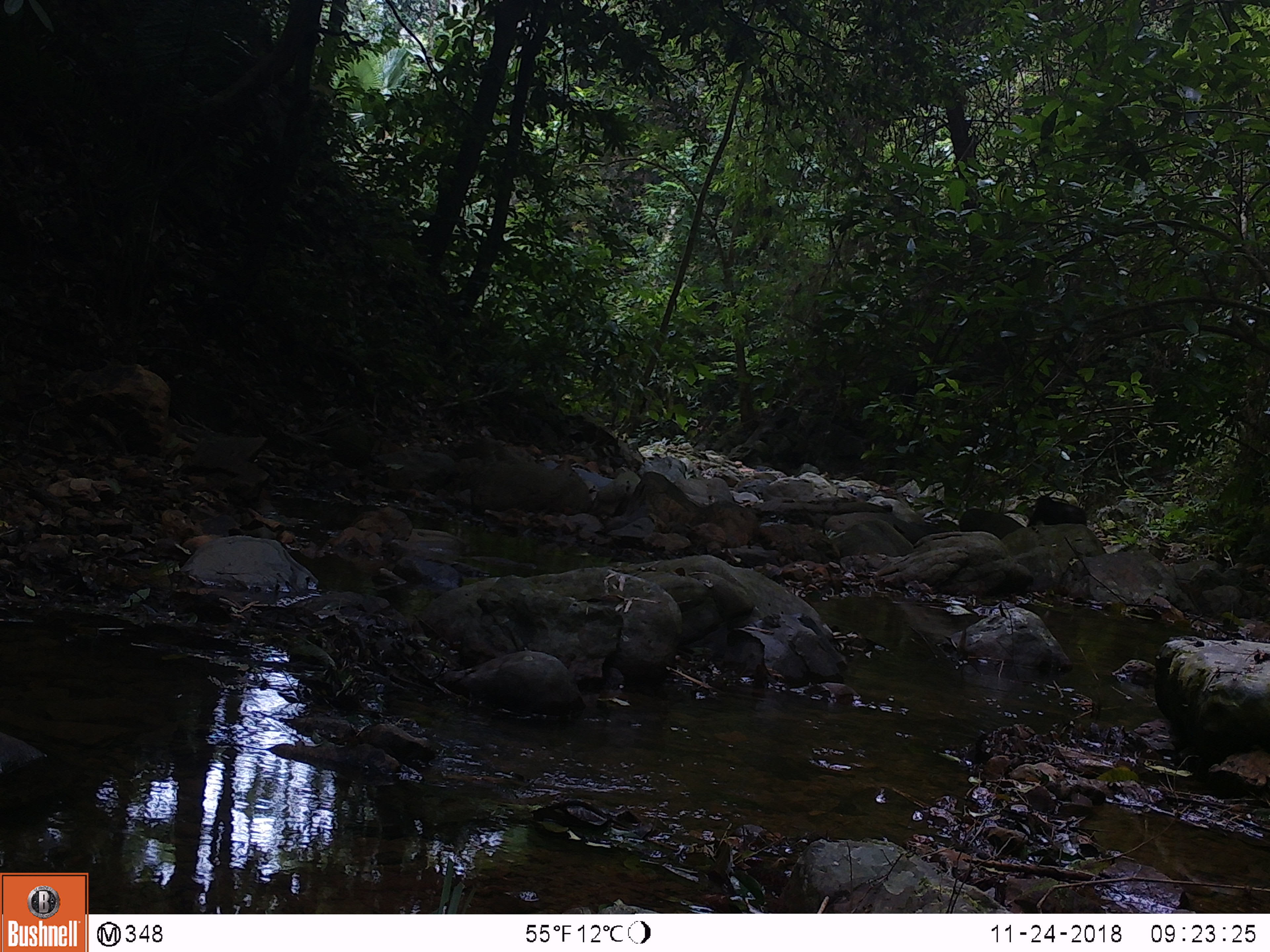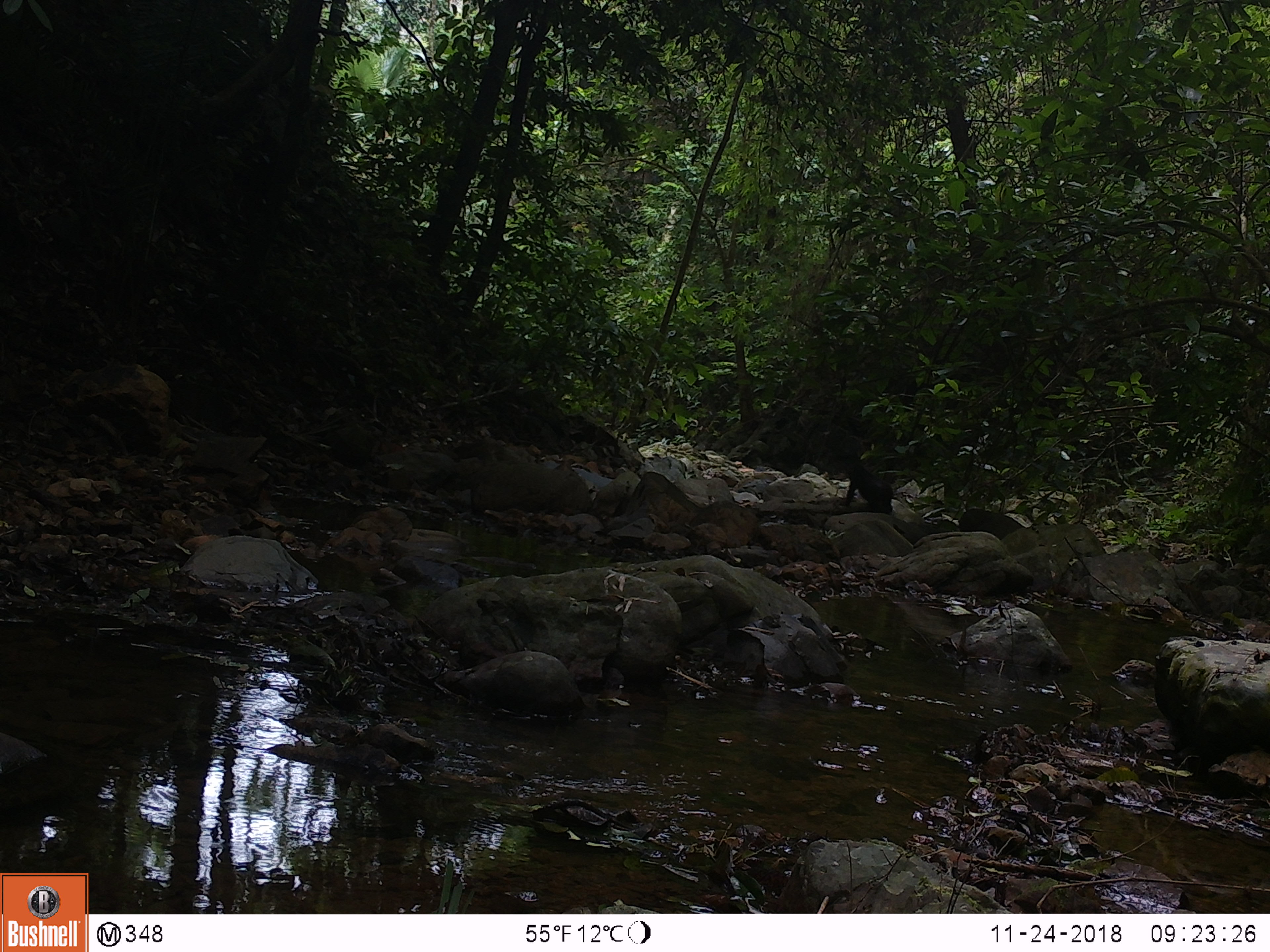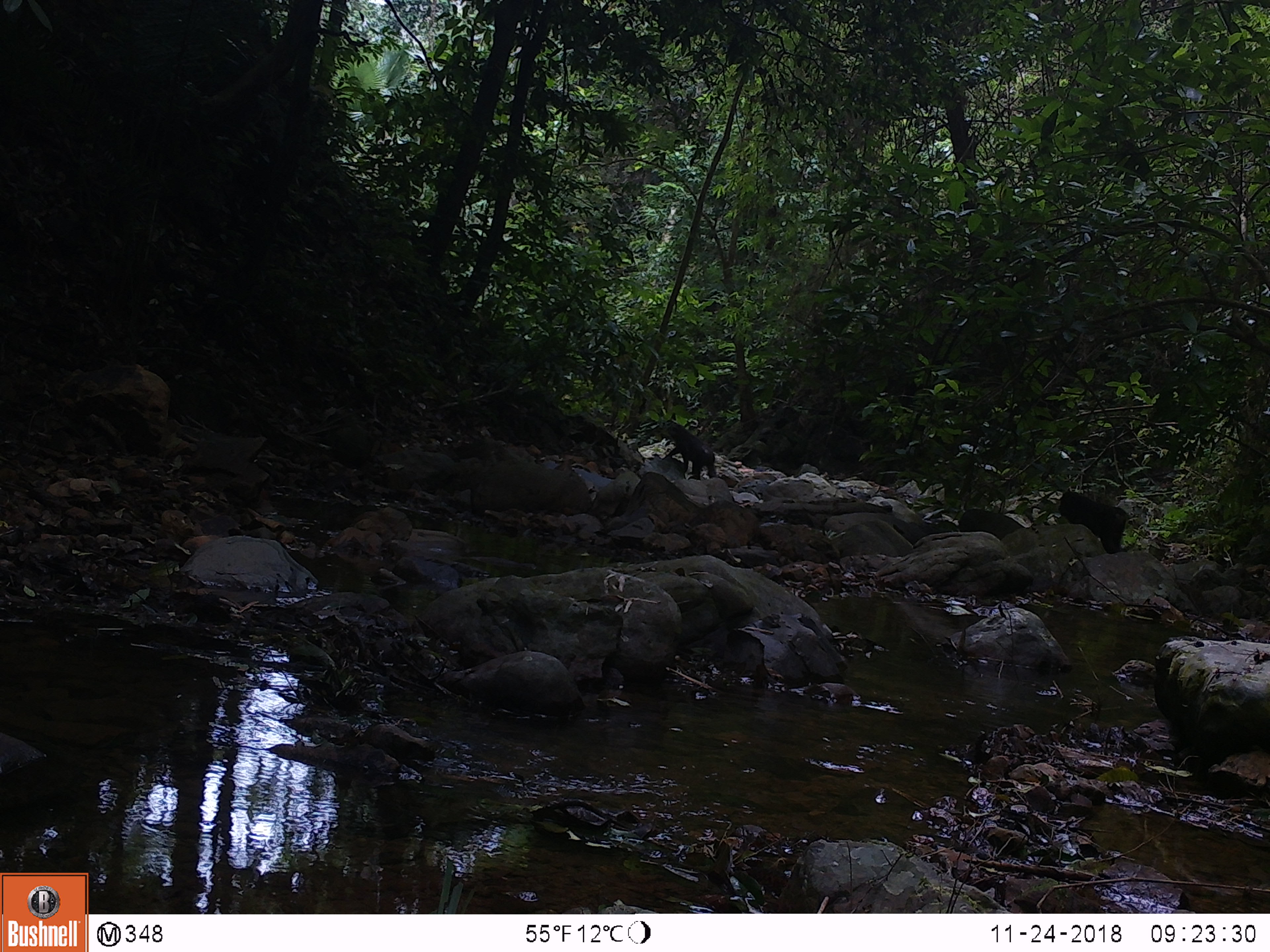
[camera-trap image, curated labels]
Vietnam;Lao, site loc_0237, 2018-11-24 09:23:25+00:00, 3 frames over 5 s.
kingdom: Animalia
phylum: Chordata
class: Mammalia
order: Primates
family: Cercopithecidae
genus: Macaca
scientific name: Macaca arctoides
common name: stump-tailed macaque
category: stump tailed macaque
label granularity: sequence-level